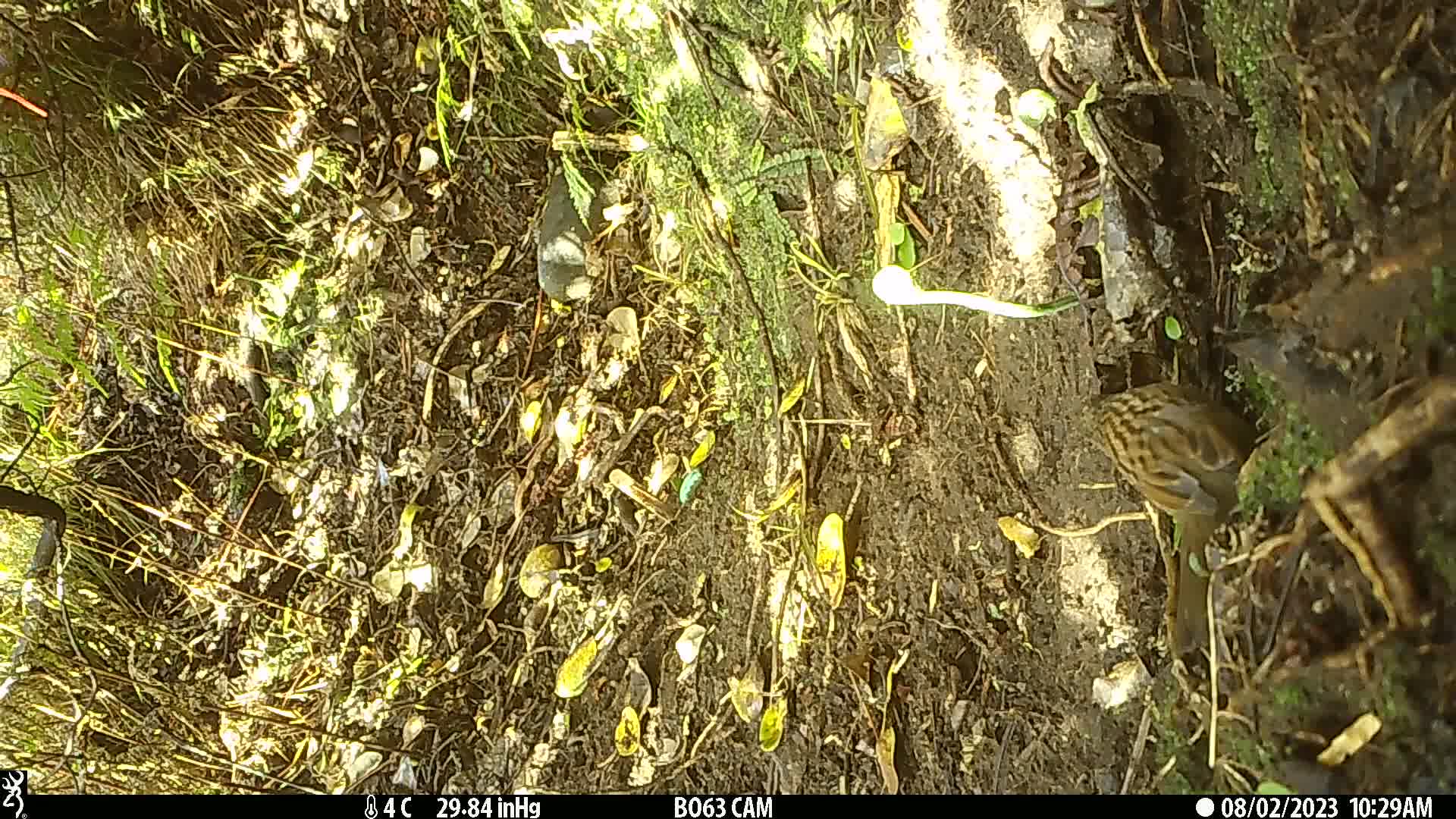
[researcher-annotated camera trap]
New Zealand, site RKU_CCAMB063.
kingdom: Animalia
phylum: Chordata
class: Aves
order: Passeriformes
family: Prunellidae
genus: Prunella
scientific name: Prunella modularis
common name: dunnock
Dunnock (Prunella modularis).